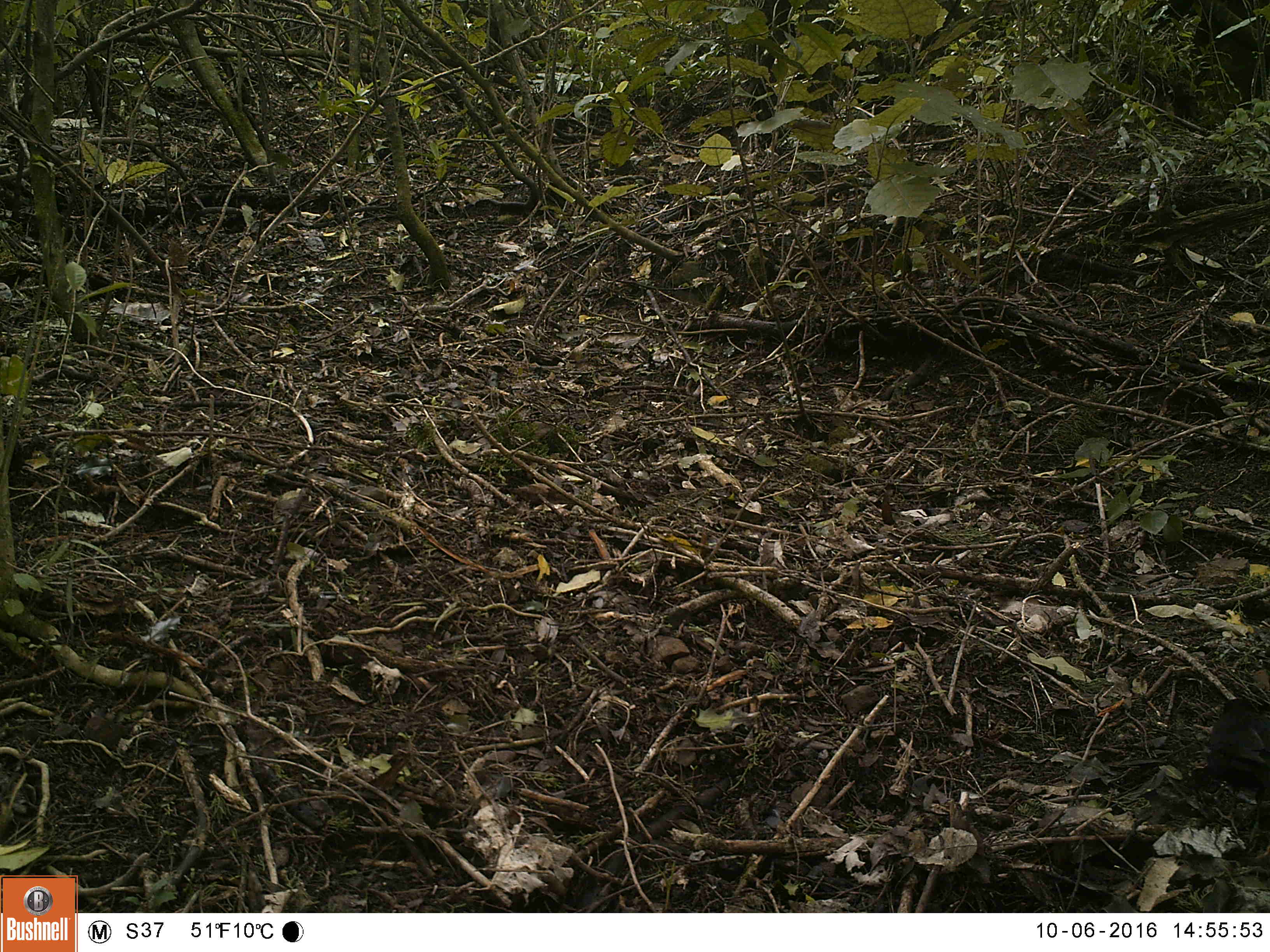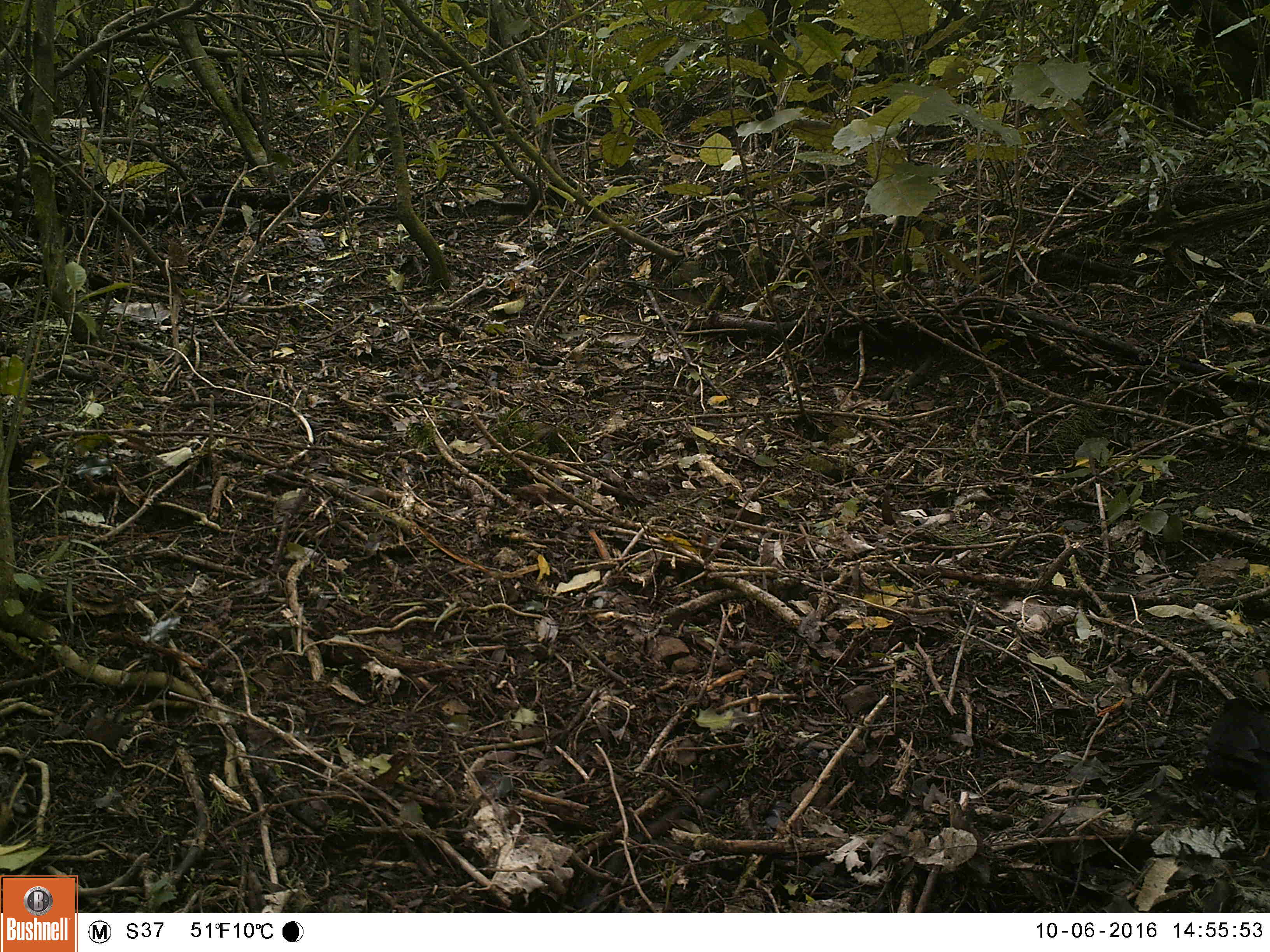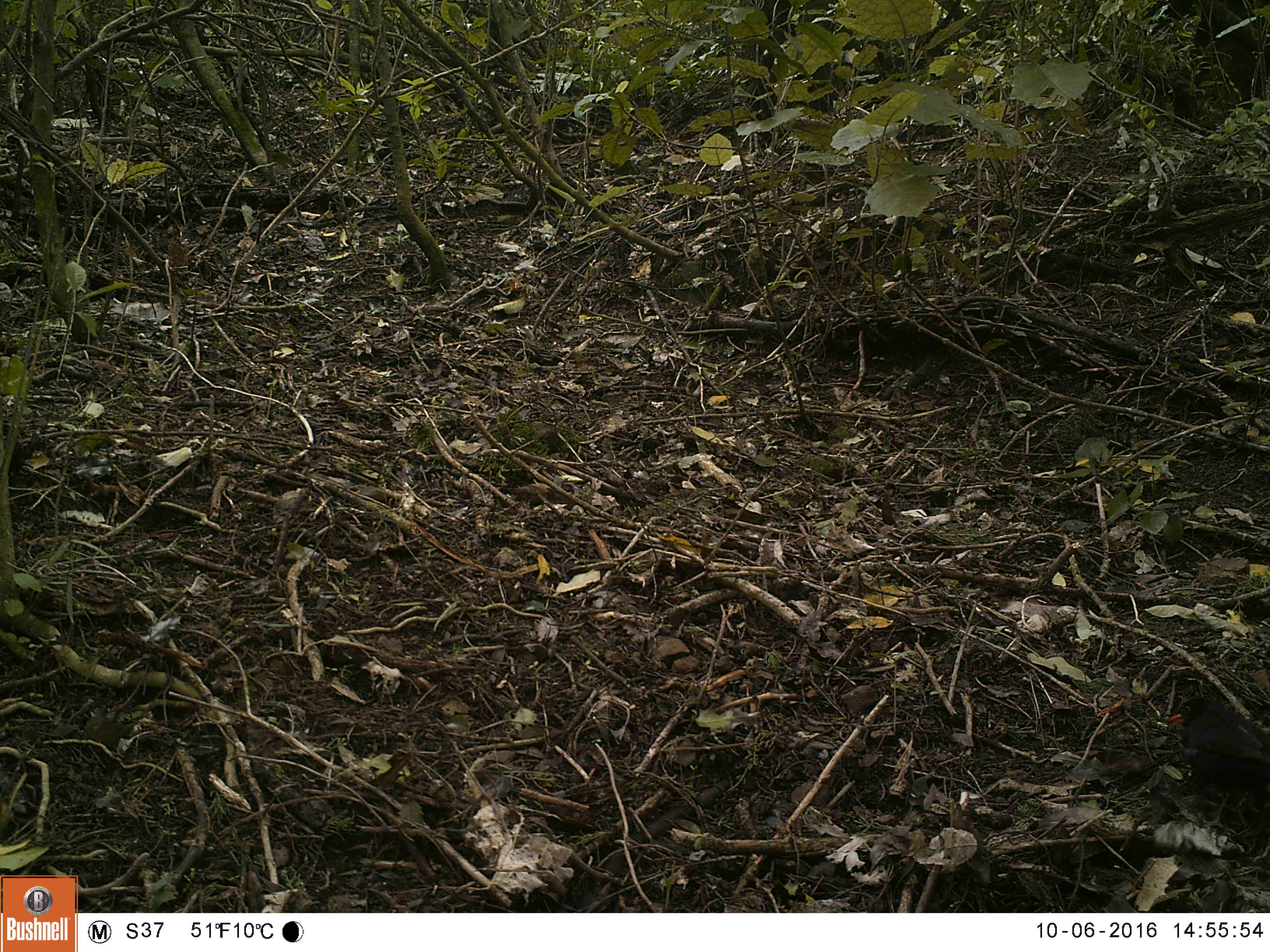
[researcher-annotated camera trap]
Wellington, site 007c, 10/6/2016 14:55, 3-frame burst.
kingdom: Animalia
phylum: Chordata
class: Aves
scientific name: Aves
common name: bird